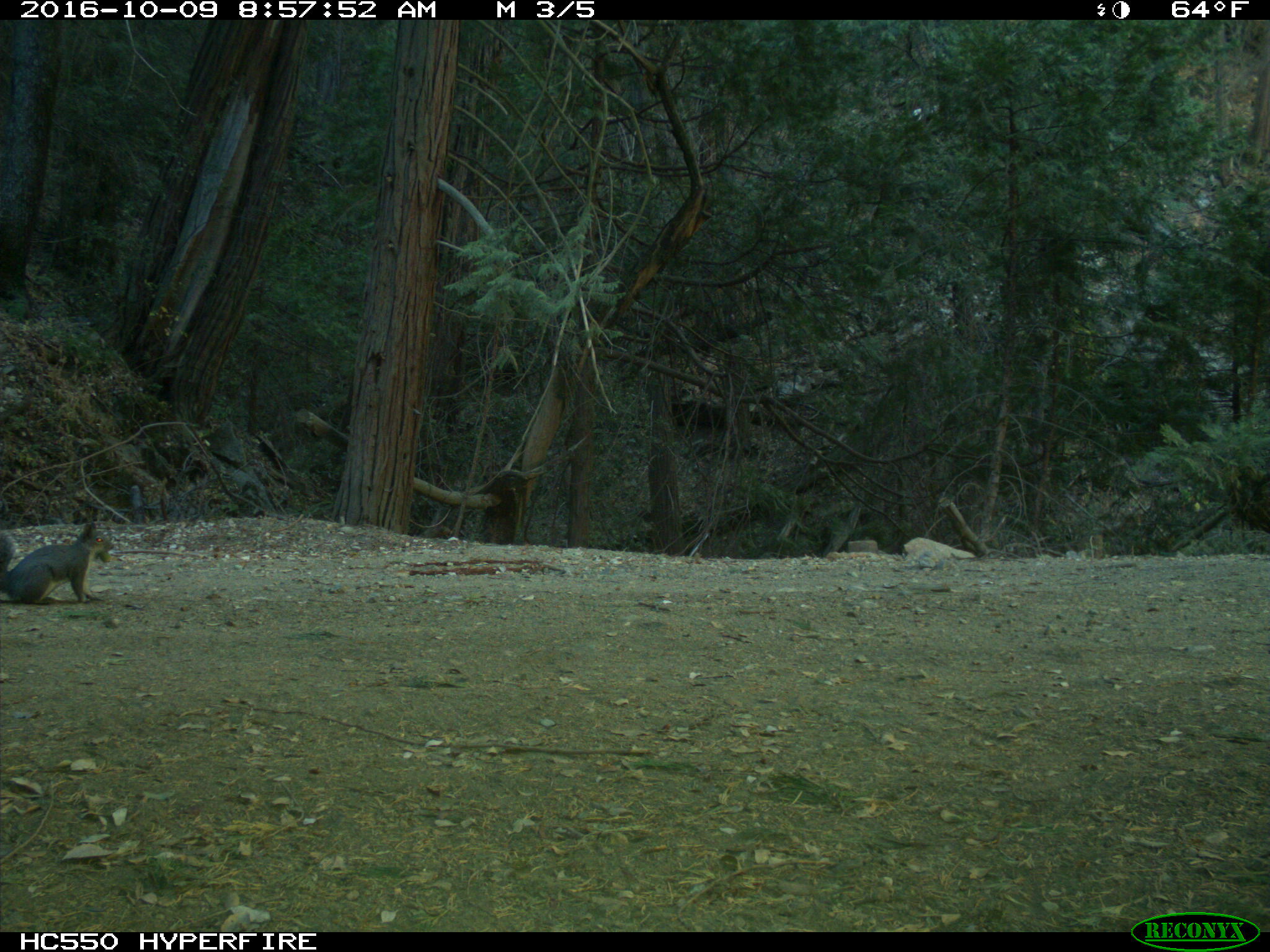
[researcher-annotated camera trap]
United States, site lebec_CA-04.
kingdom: Animalia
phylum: Chordata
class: Mammalia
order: Rodentia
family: Sciuridae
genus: Sciurus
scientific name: Sciurus carolinensis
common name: eastern gray squirrel